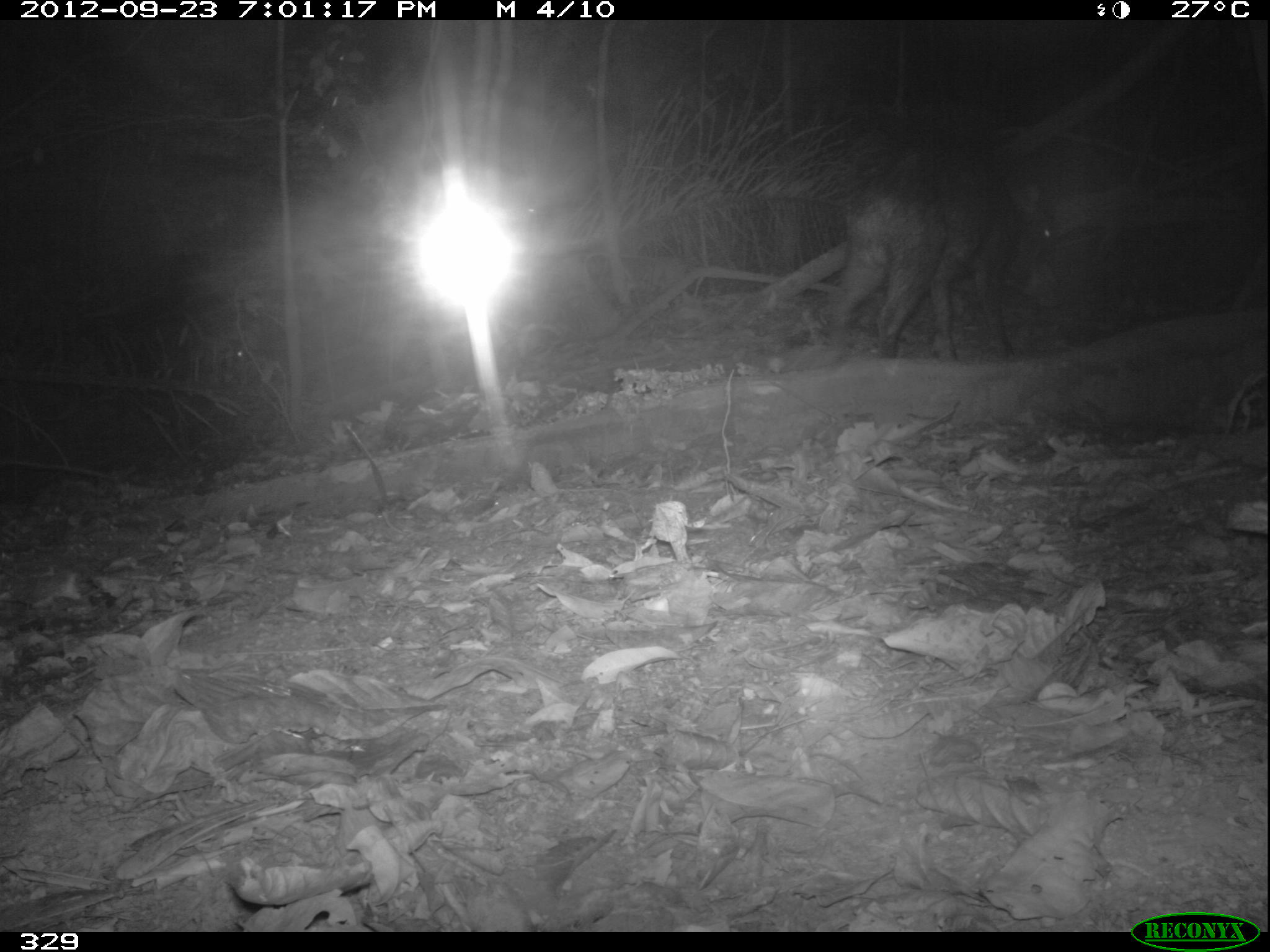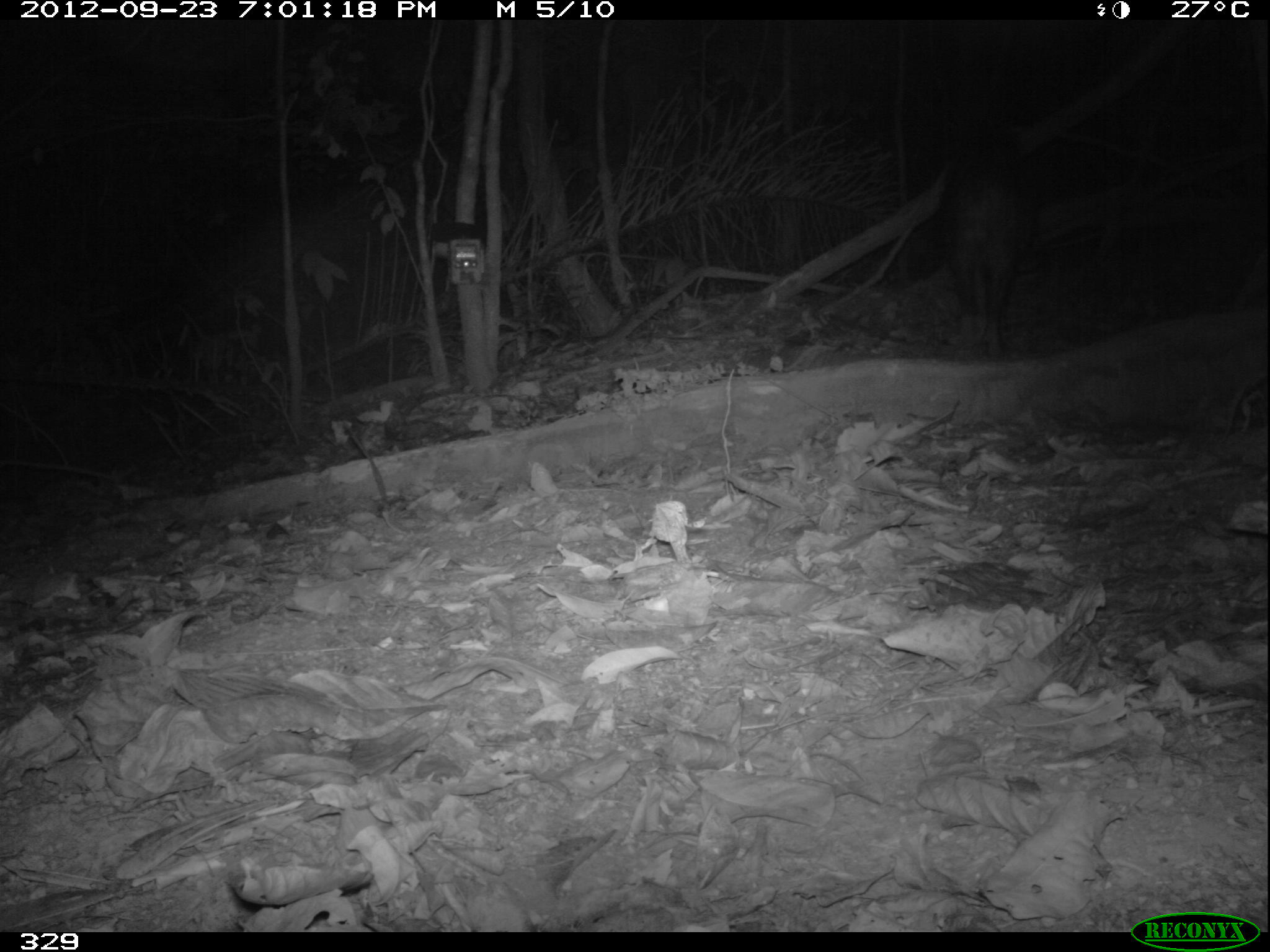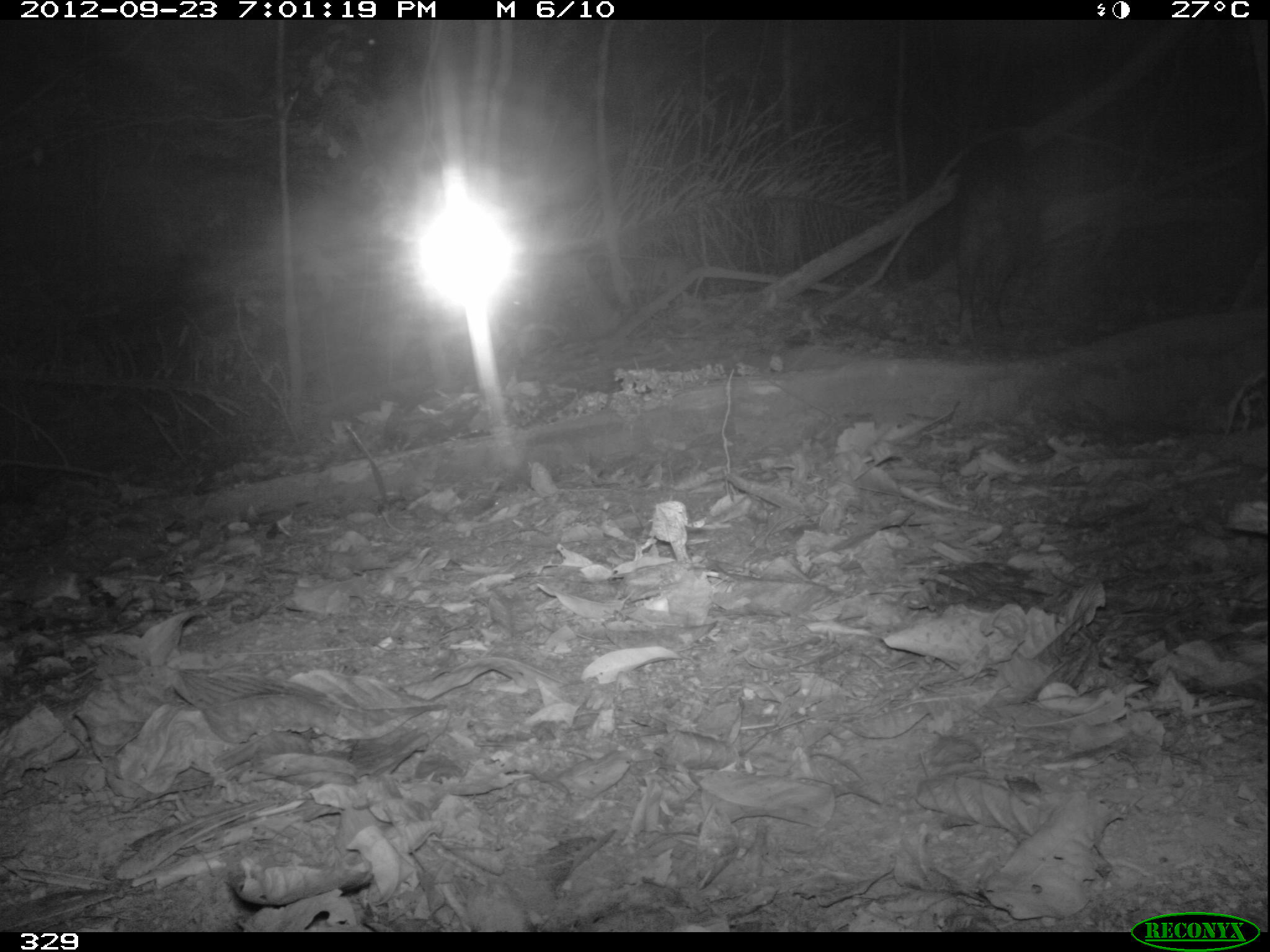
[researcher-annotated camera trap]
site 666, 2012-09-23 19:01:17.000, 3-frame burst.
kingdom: Animalia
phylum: Chordata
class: Mammalia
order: Artiodactyla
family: Tayassuidae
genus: Tayassu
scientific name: Tayassu pecari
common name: white-lipped peccary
Tayassu pecari (white-lipped peccary).